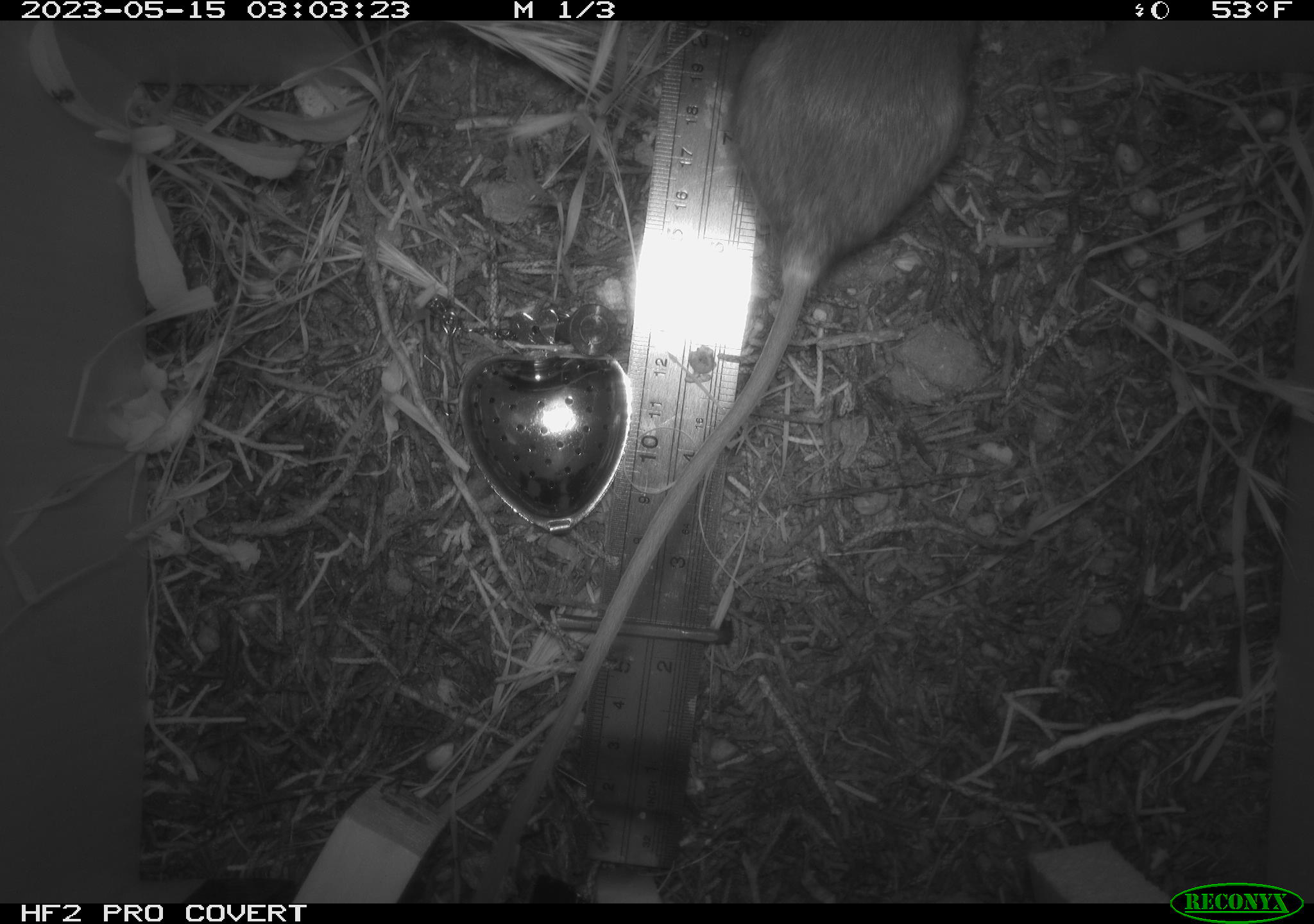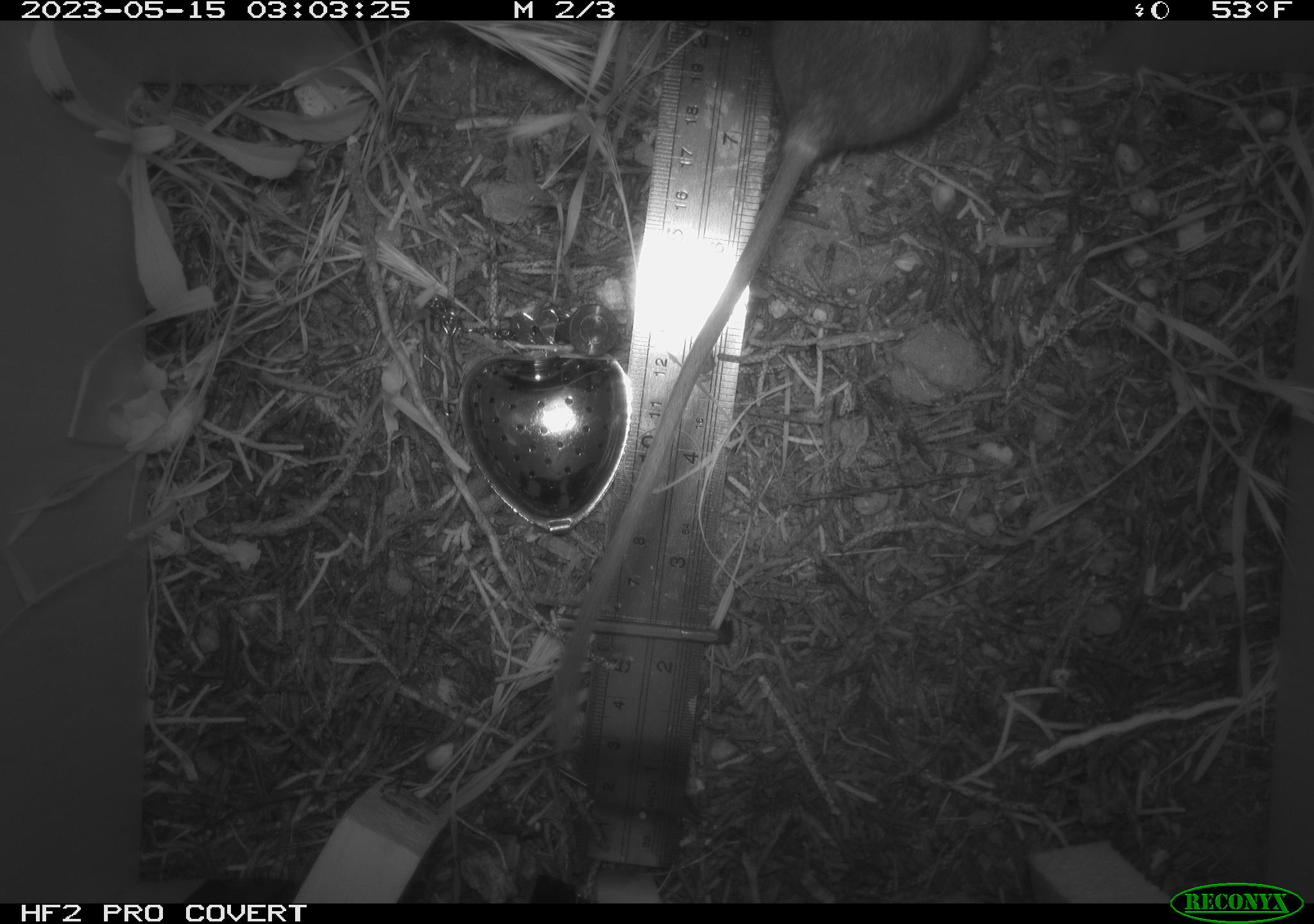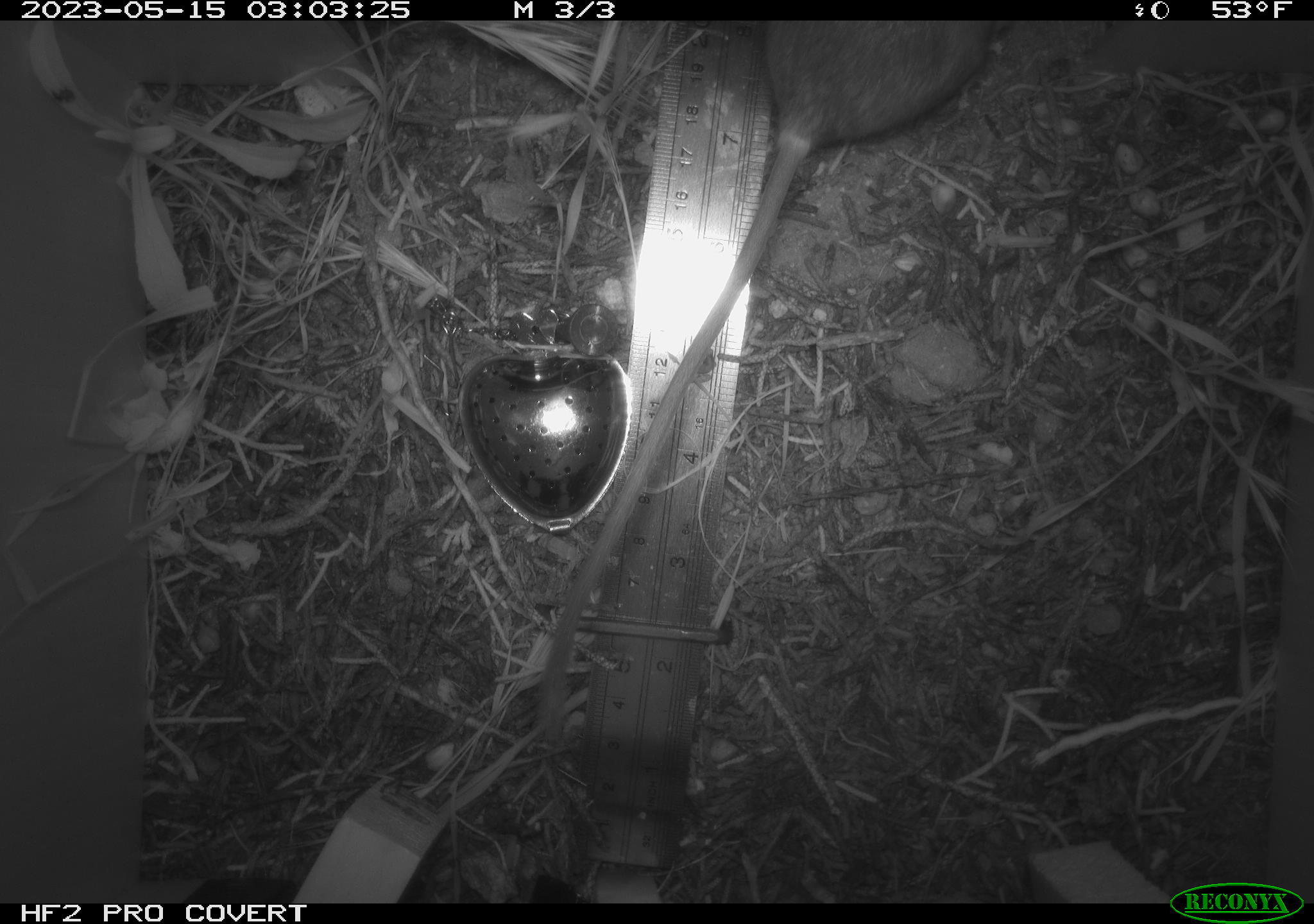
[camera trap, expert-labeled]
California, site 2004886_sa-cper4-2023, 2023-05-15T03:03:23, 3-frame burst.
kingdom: Animalia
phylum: Chordata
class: Mammalia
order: Rodentia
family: Heteromyidae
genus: Dipodomys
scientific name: Dipodomys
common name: kangaroo rats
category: dipodomys species